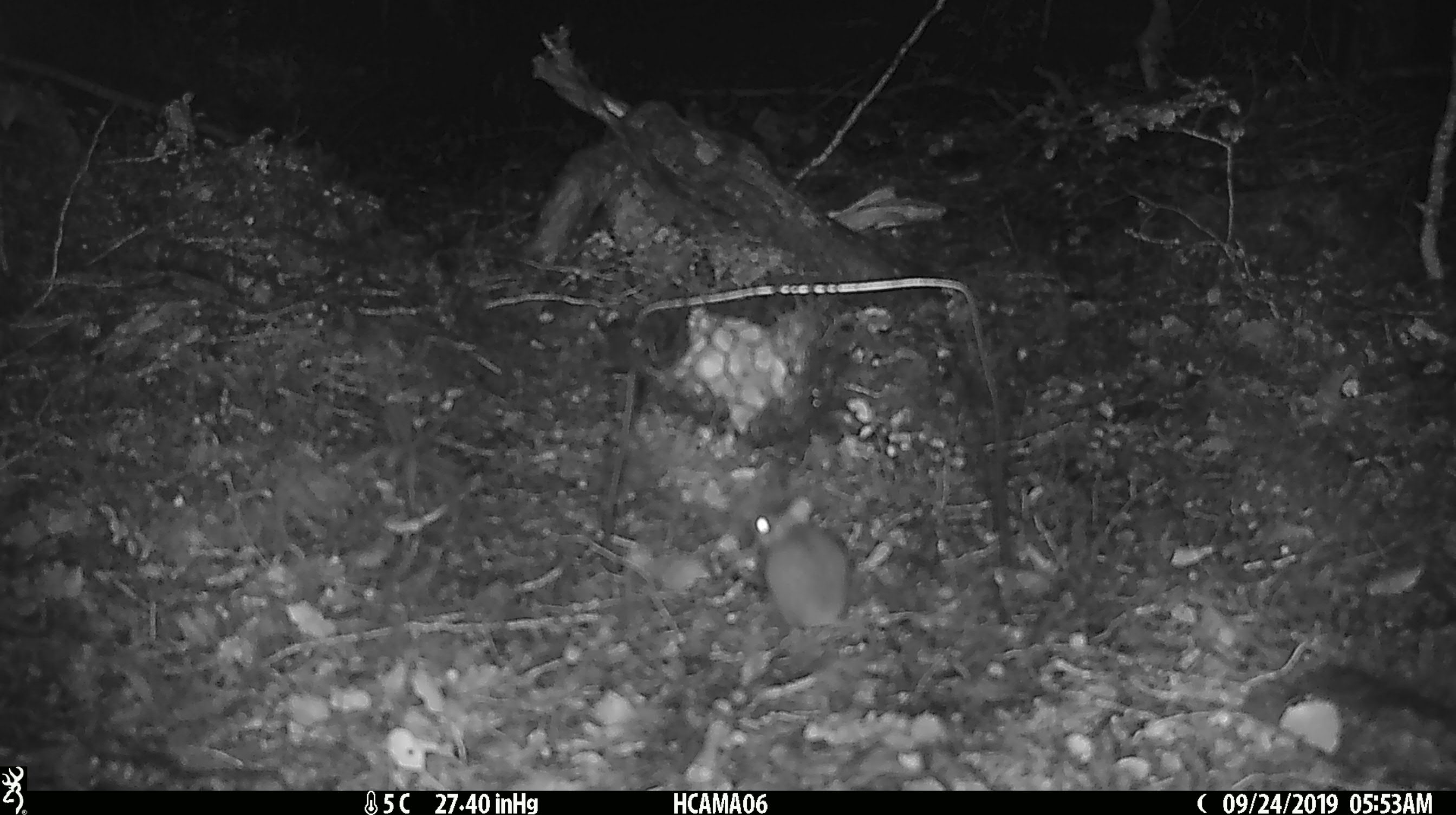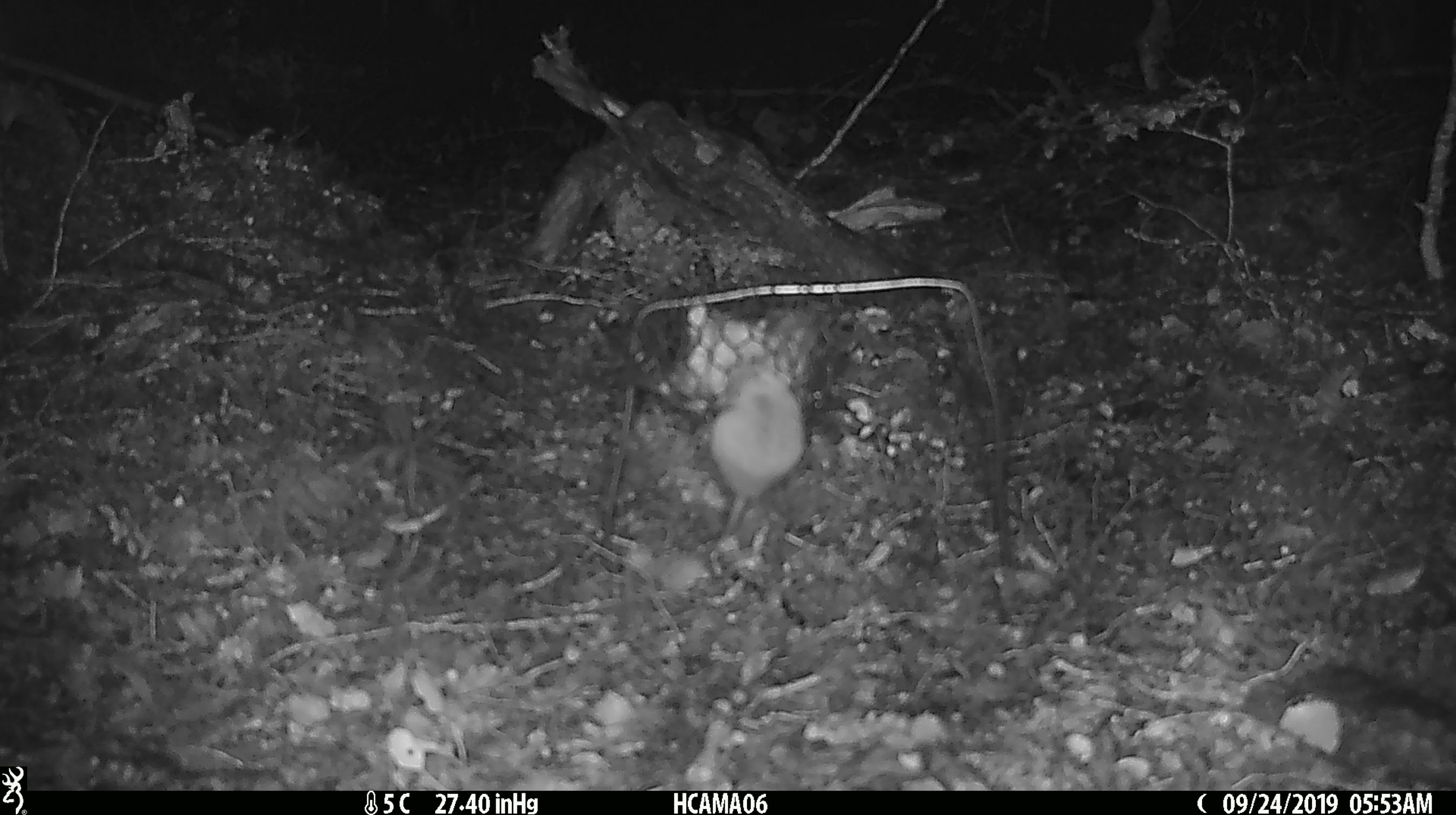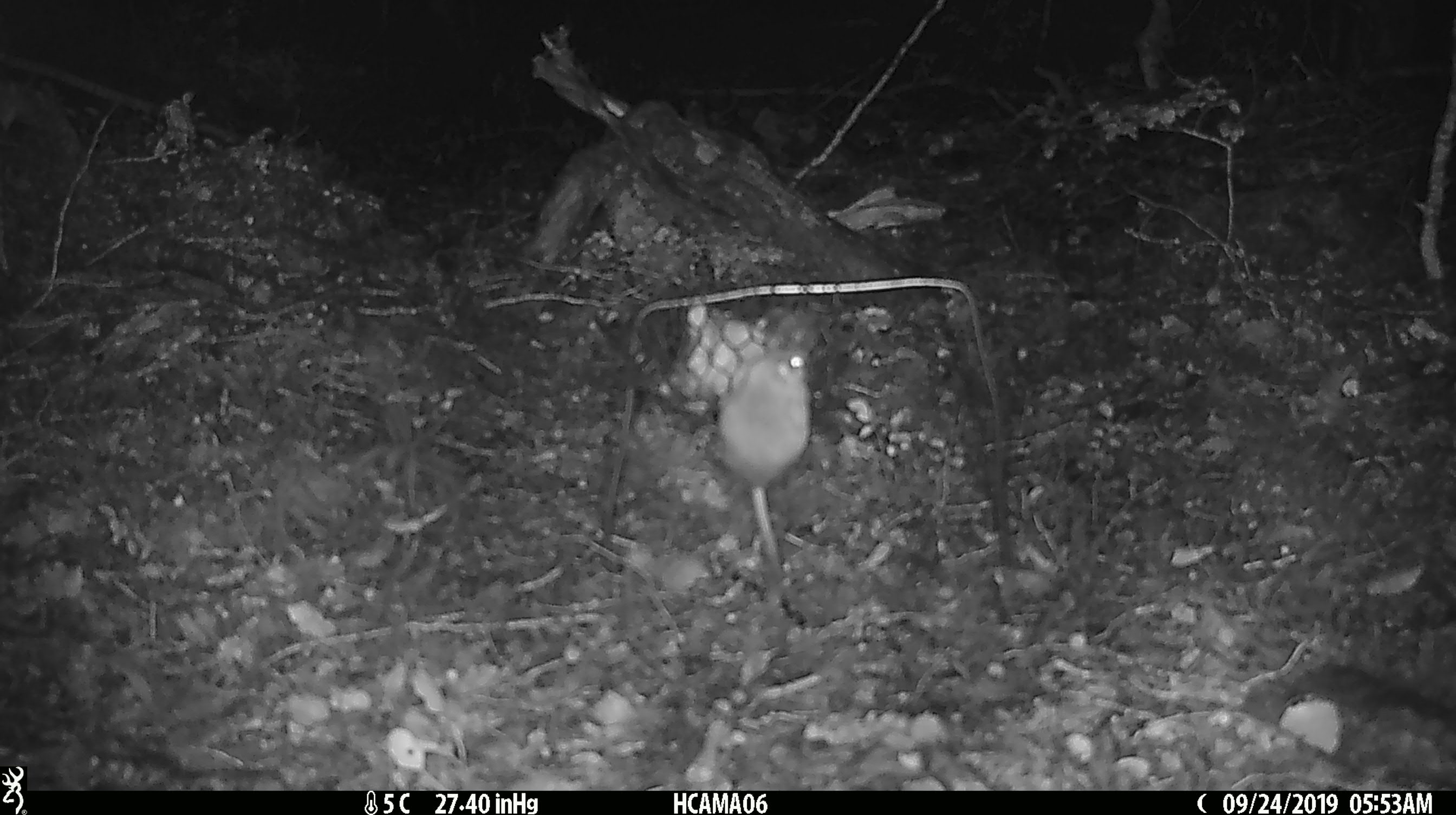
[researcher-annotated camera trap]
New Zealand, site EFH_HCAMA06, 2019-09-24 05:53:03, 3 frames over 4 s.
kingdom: Animalia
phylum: Chordata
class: Mammalia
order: Rodentia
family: Muridae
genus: Mus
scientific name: Mus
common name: mouse